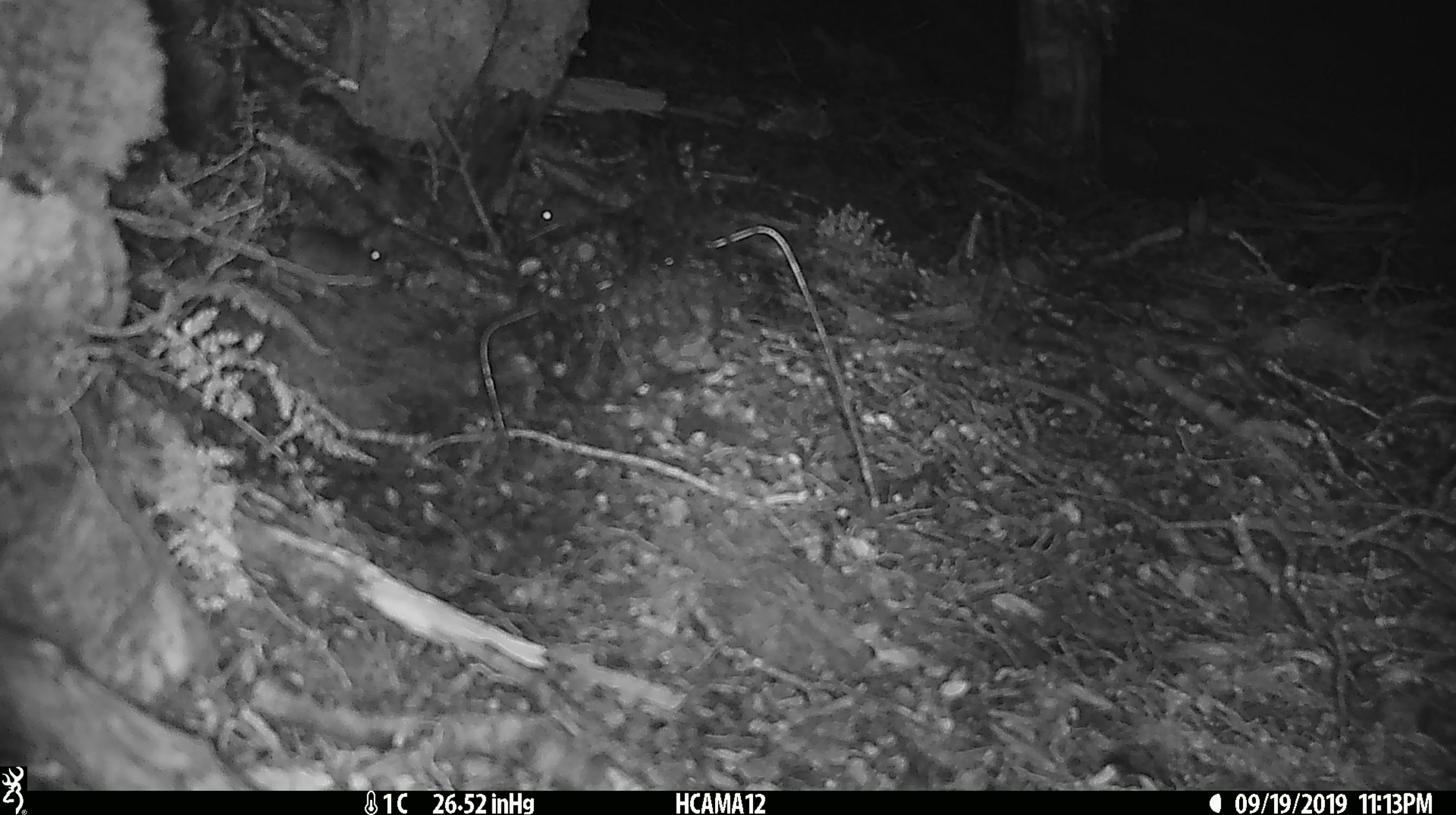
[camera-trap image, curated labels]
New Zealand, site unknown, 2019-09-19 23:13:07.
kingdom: Animalia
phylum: Chordata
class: Mammalia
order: Rodentia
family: Muridae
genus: Mus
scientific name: Mus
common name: mouse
Mouse (Mus).